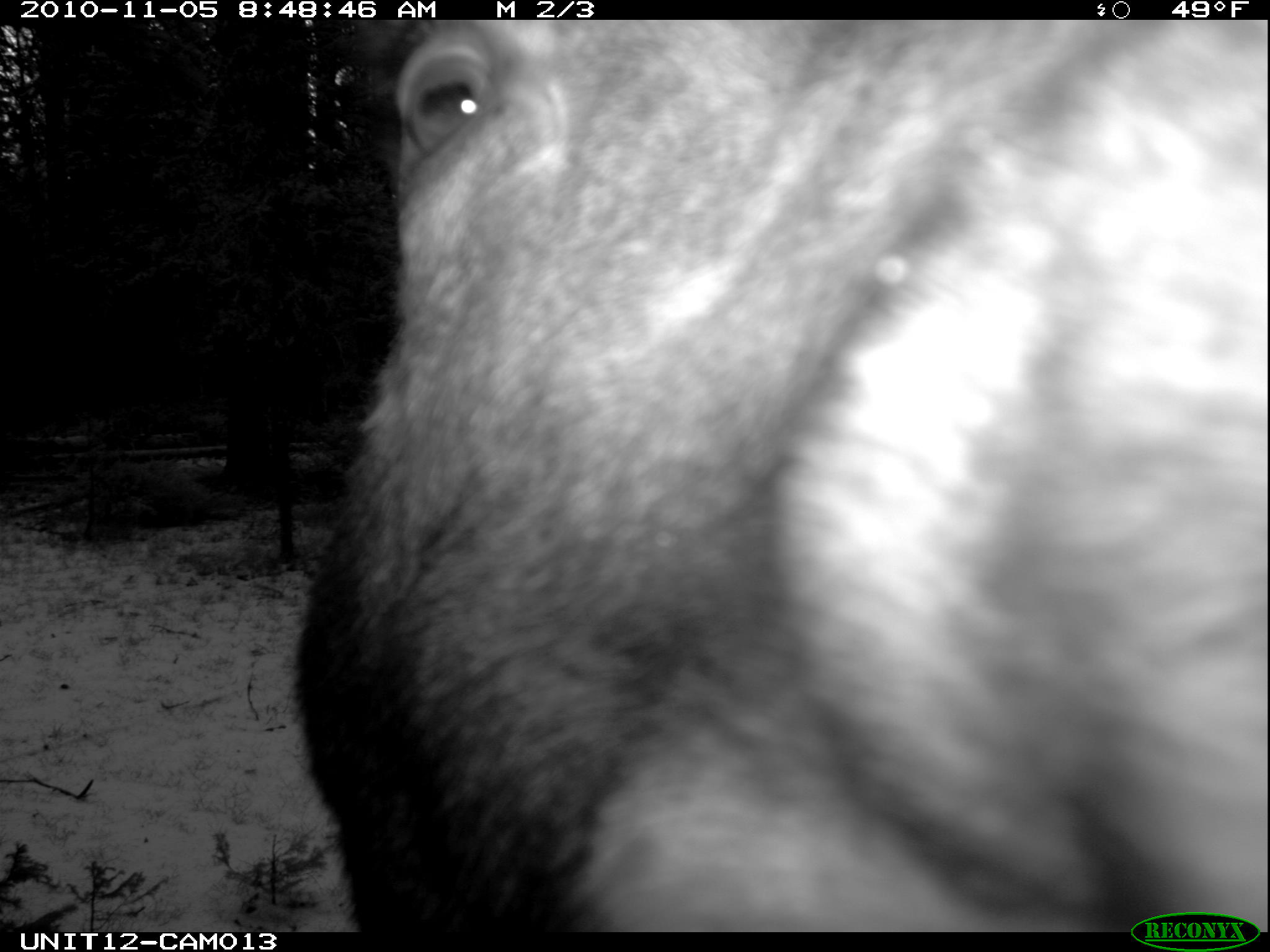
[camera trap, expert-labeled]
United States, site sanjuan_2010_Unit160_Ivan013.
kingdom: Animalia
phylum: Chordata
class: Mammalia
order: Artiodactyla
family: Cervidae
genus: Alces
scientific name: Alces alces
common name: moose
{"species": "Alces alces (moose)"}